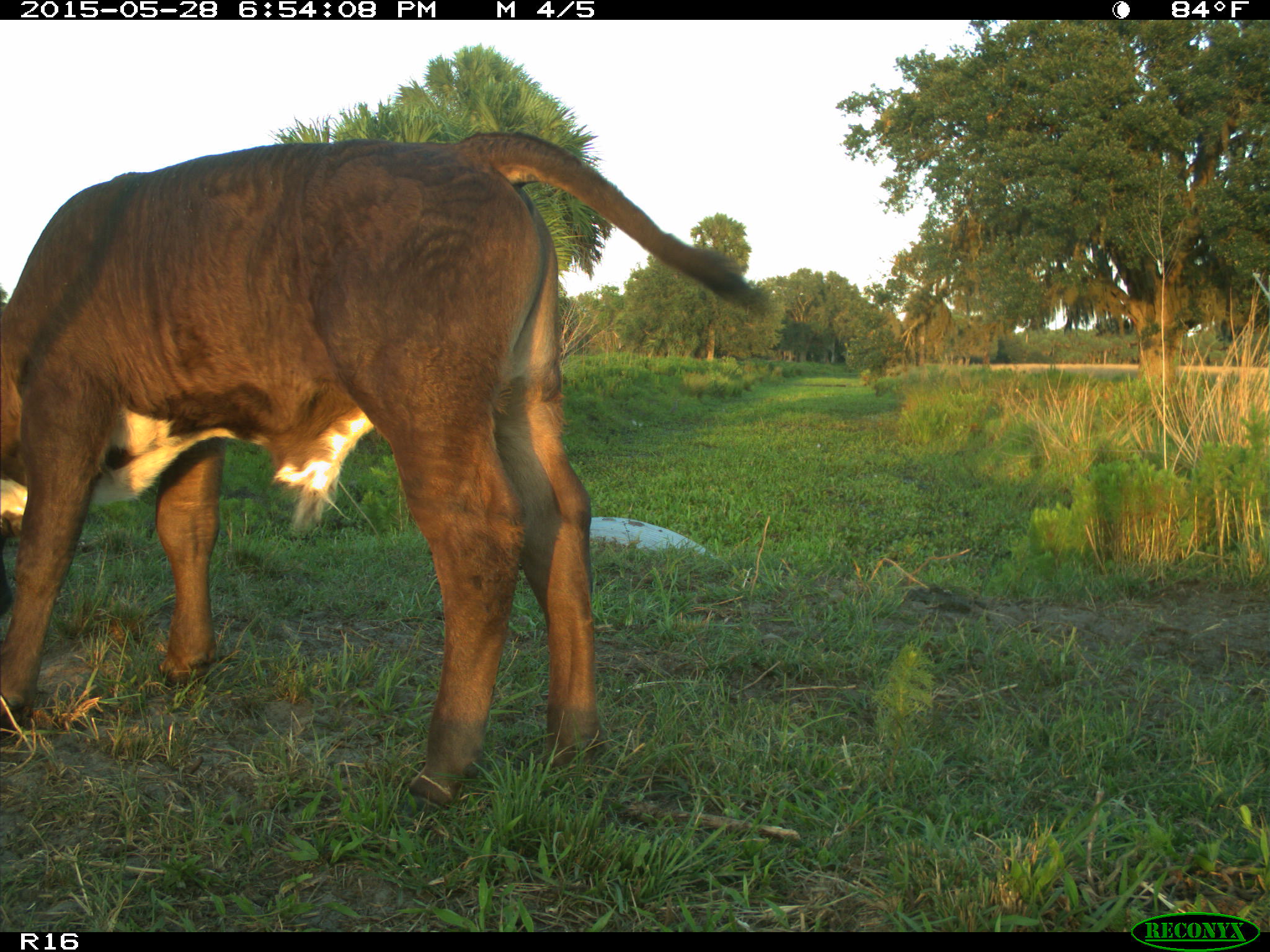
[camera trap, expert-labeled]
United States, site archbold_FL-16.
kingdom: Animalia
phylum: Chordata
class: Mammalia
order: Artiodactyla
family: Bovidae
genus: Bos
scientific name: Bos taurus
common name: domestic cow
Bos taurus (domestic cow).